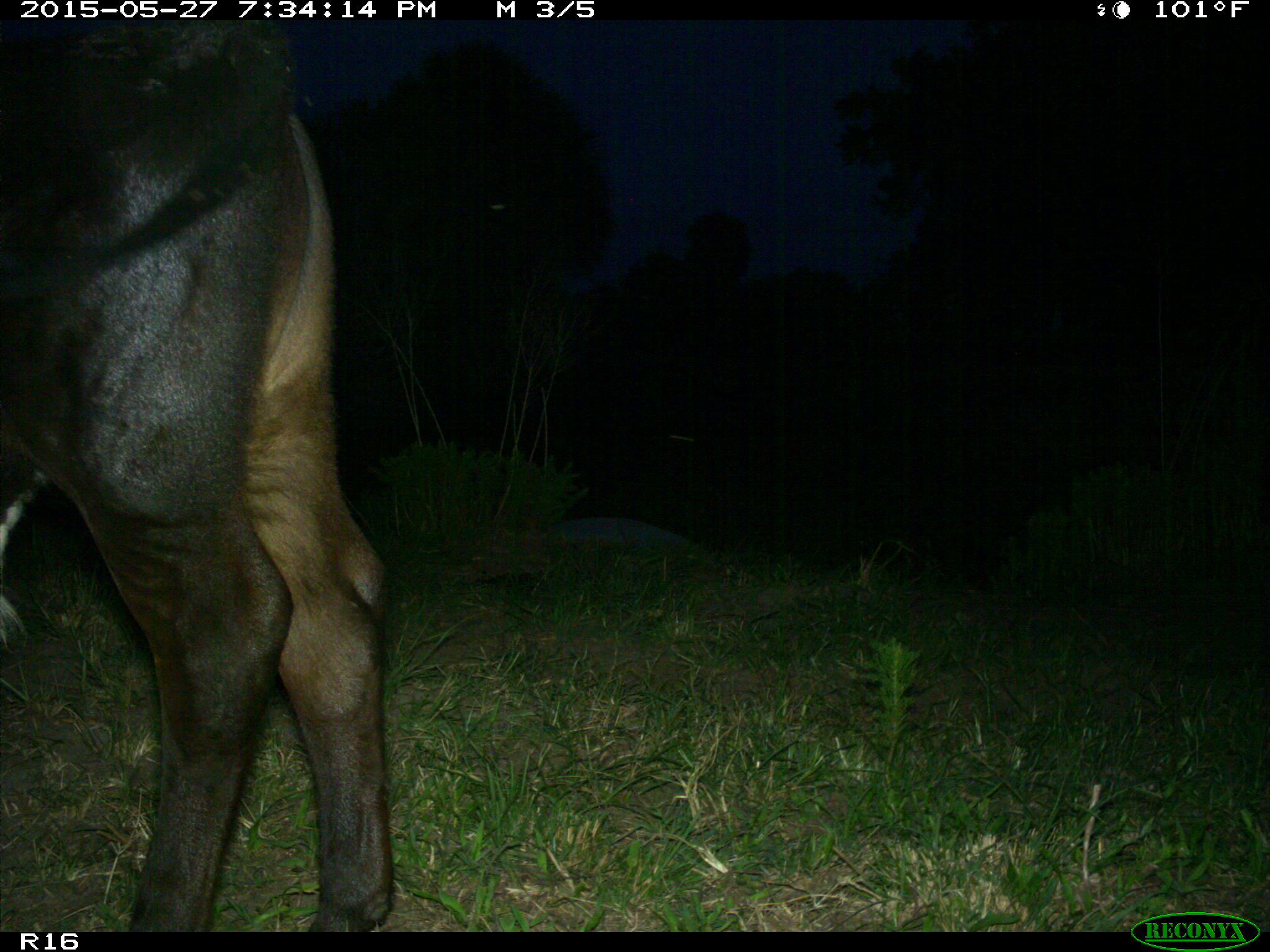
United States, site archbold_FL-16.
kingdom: Animalia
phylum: Chordata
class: Mammalia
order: Artiodactyla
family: Bovidae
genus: Bos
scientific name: Bos taurus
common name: domestic cow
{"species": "Bos taurus (domestic cow)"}